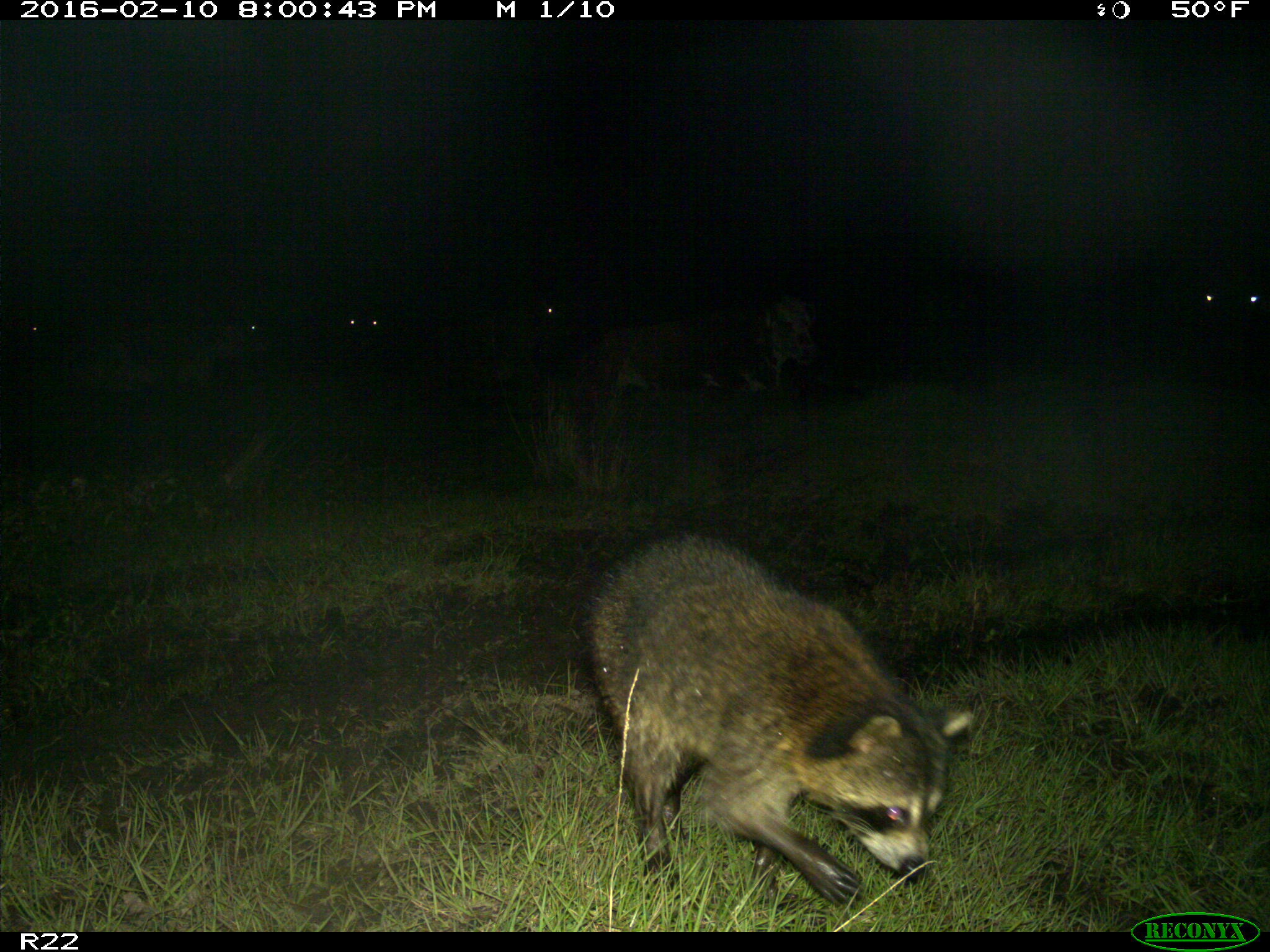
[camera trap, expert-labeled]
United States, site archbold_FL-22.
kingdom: Animalia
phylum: Chordata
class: Mammalia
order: Artiodactyla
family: Bovidae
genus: Bos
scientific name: Bos taurus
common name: domestic cow